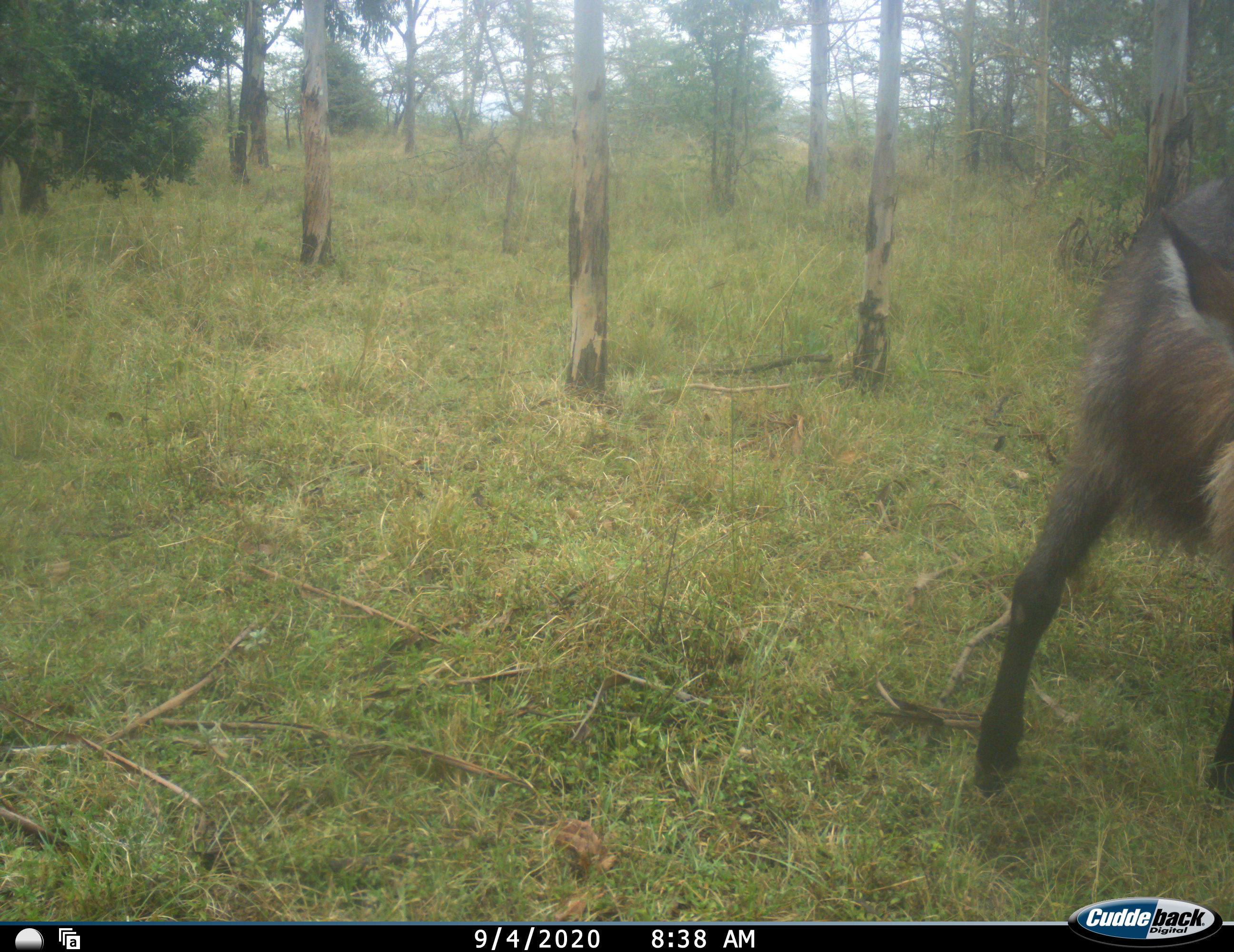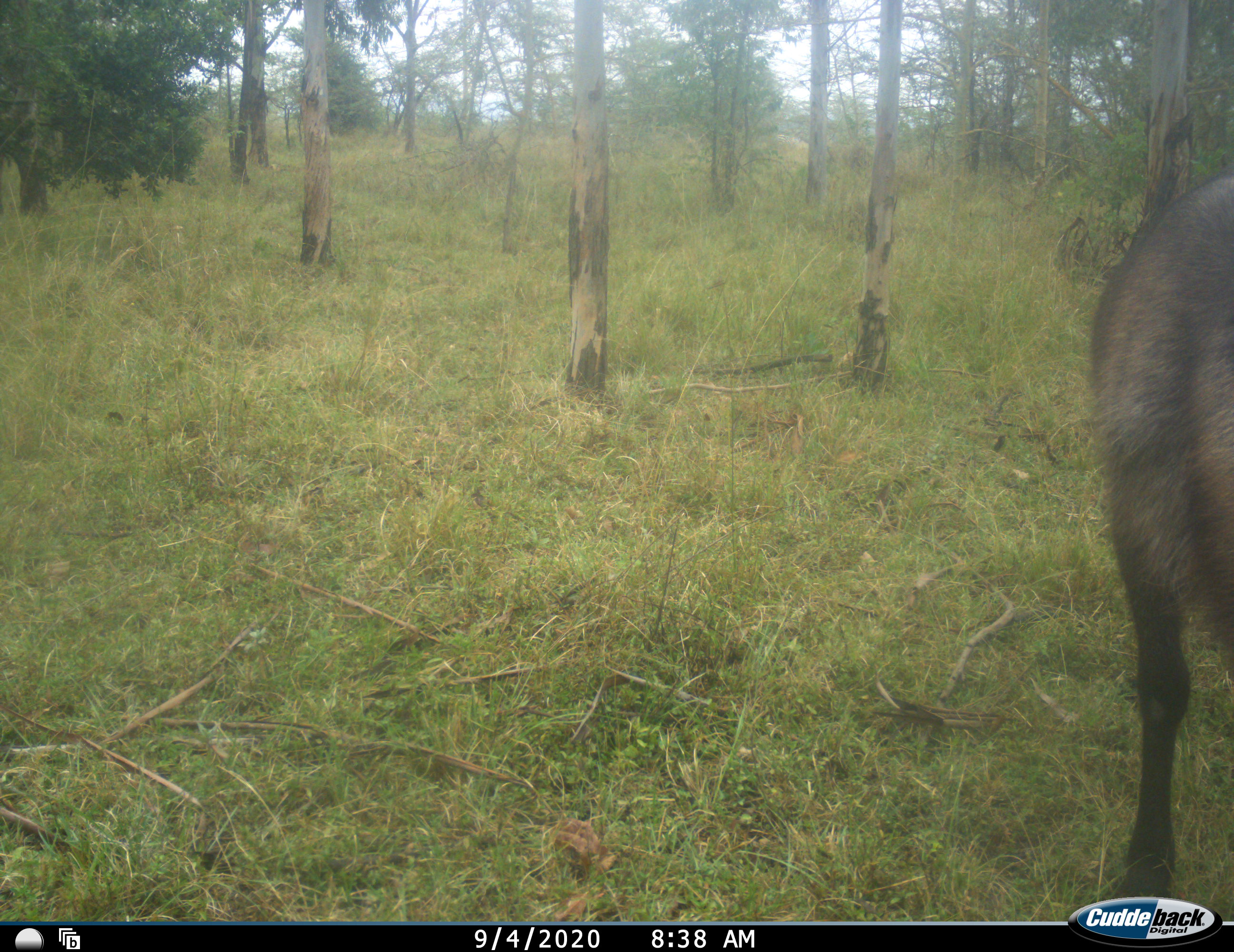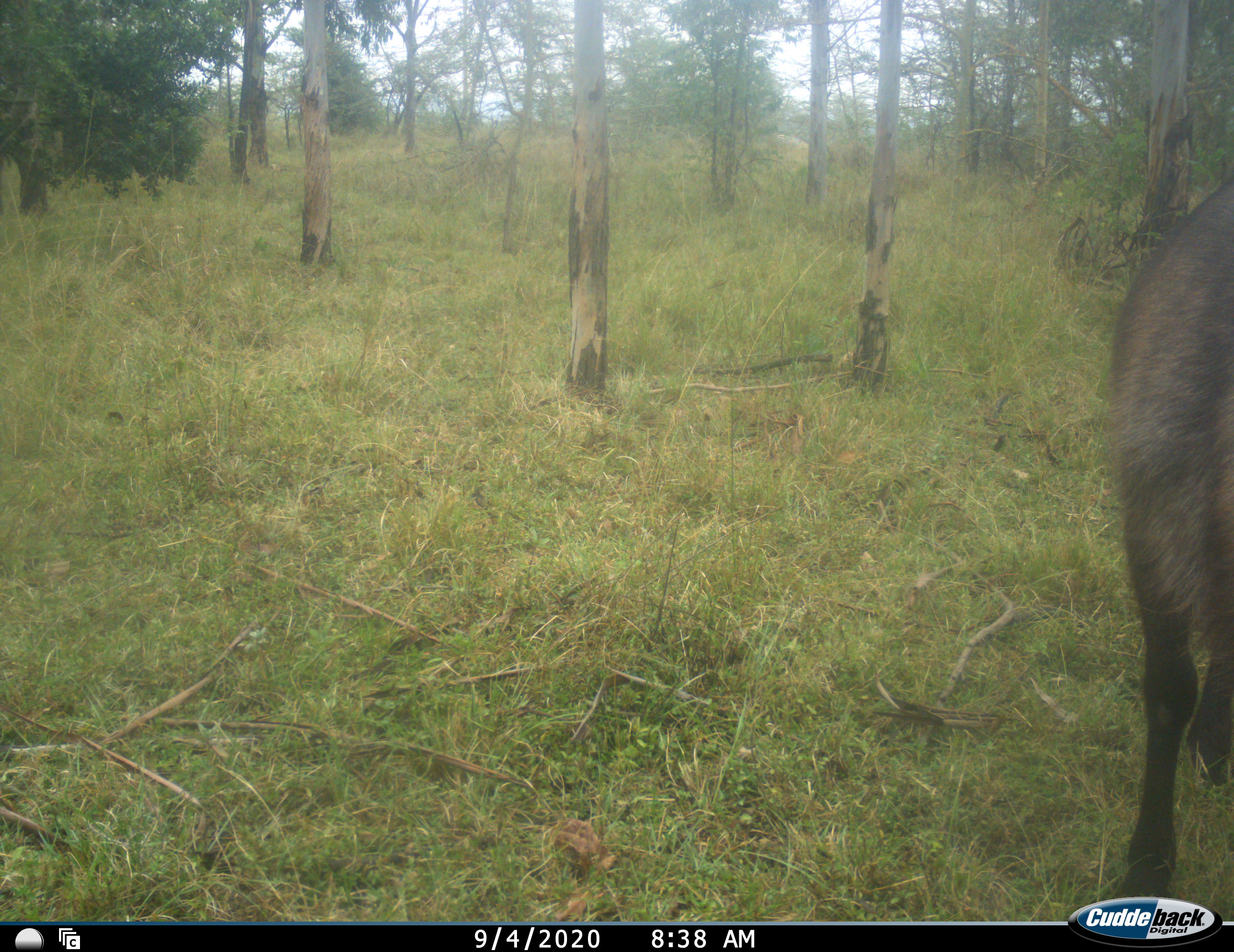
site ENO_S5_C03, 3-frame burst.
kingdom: Animalia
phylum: Chordata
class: Mammalia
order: Artiodactyla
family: Bovidae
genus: Kobus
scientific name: Kobus ellipsiprymnus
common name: waterbuck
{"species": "waterbuck (Kobus ellipsiprymnus)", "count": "1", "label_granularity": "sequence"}